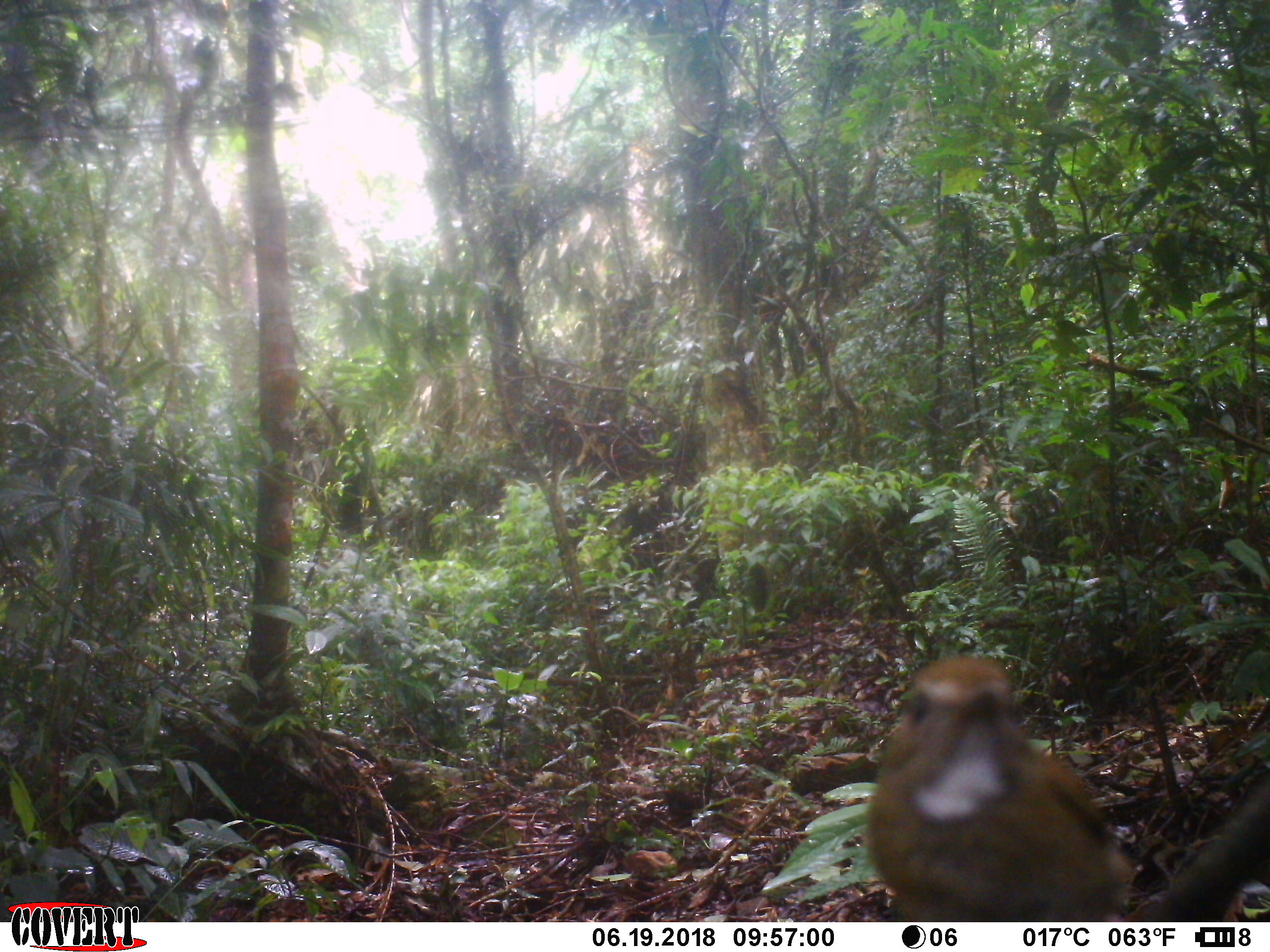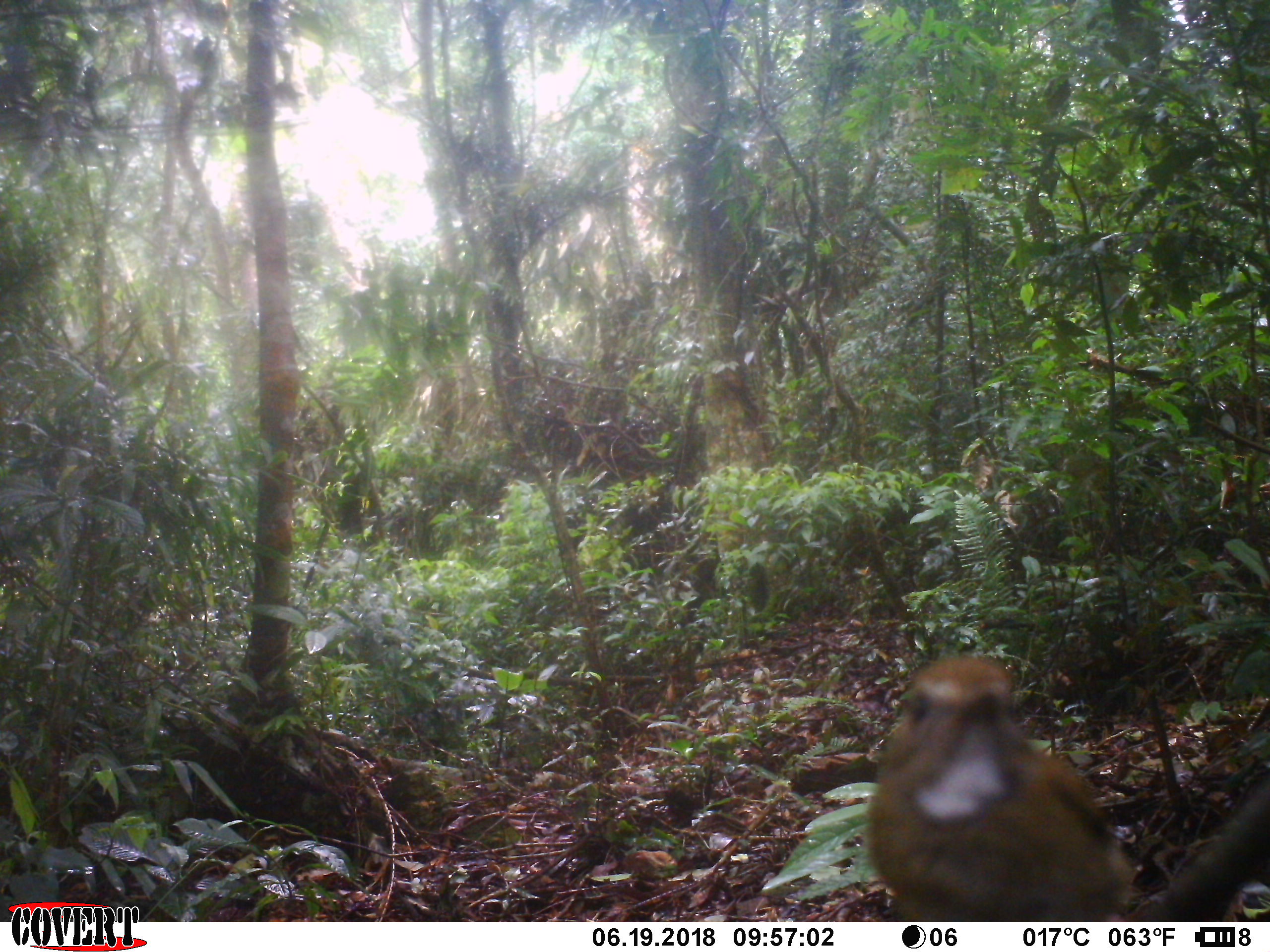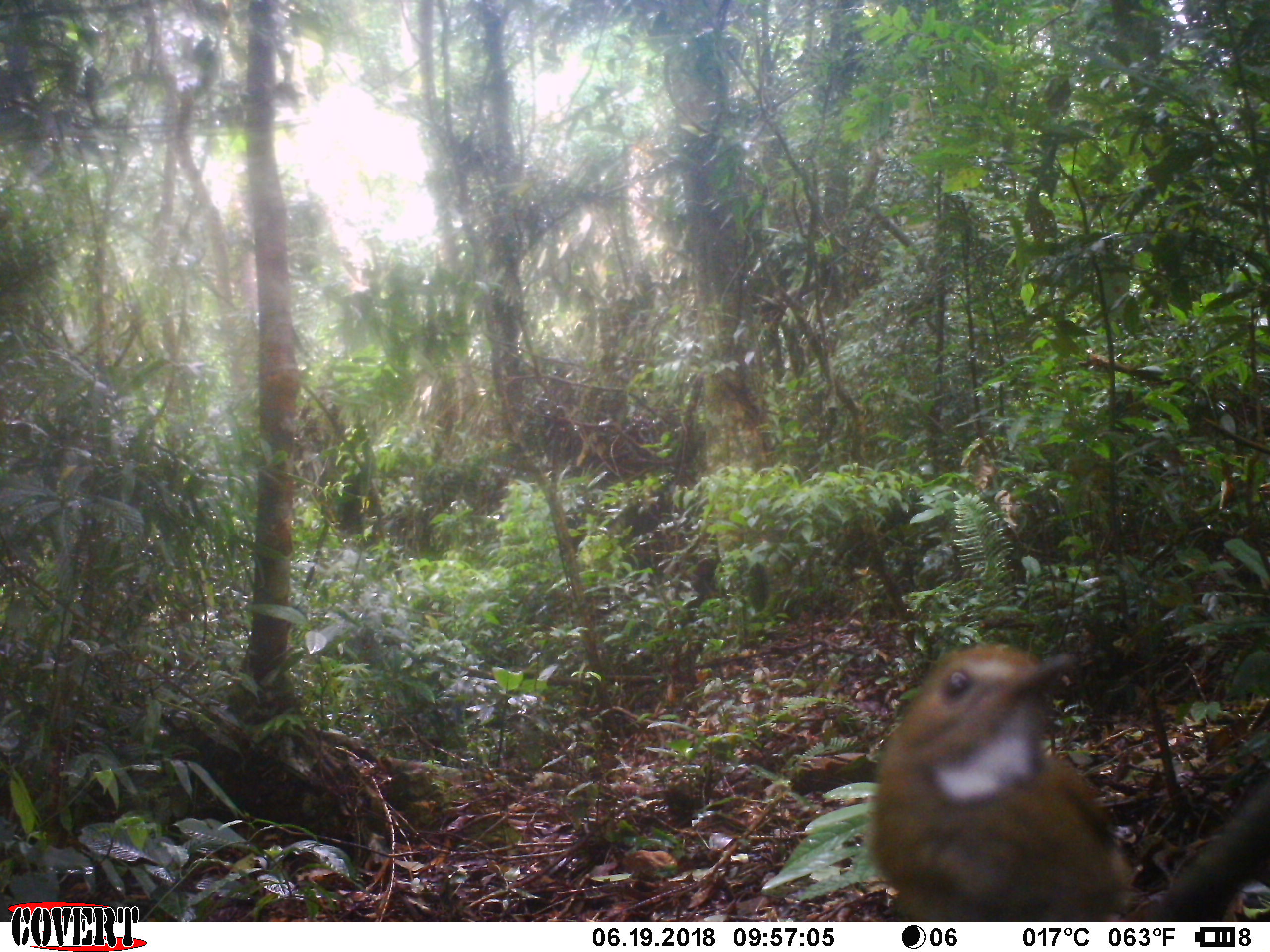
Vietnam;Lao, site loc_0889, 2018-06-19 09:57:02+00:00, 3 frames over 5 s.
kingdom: Animalia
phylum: Chordata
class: Aves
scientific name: Aves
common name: bird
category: unidentified bird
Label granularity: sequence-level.